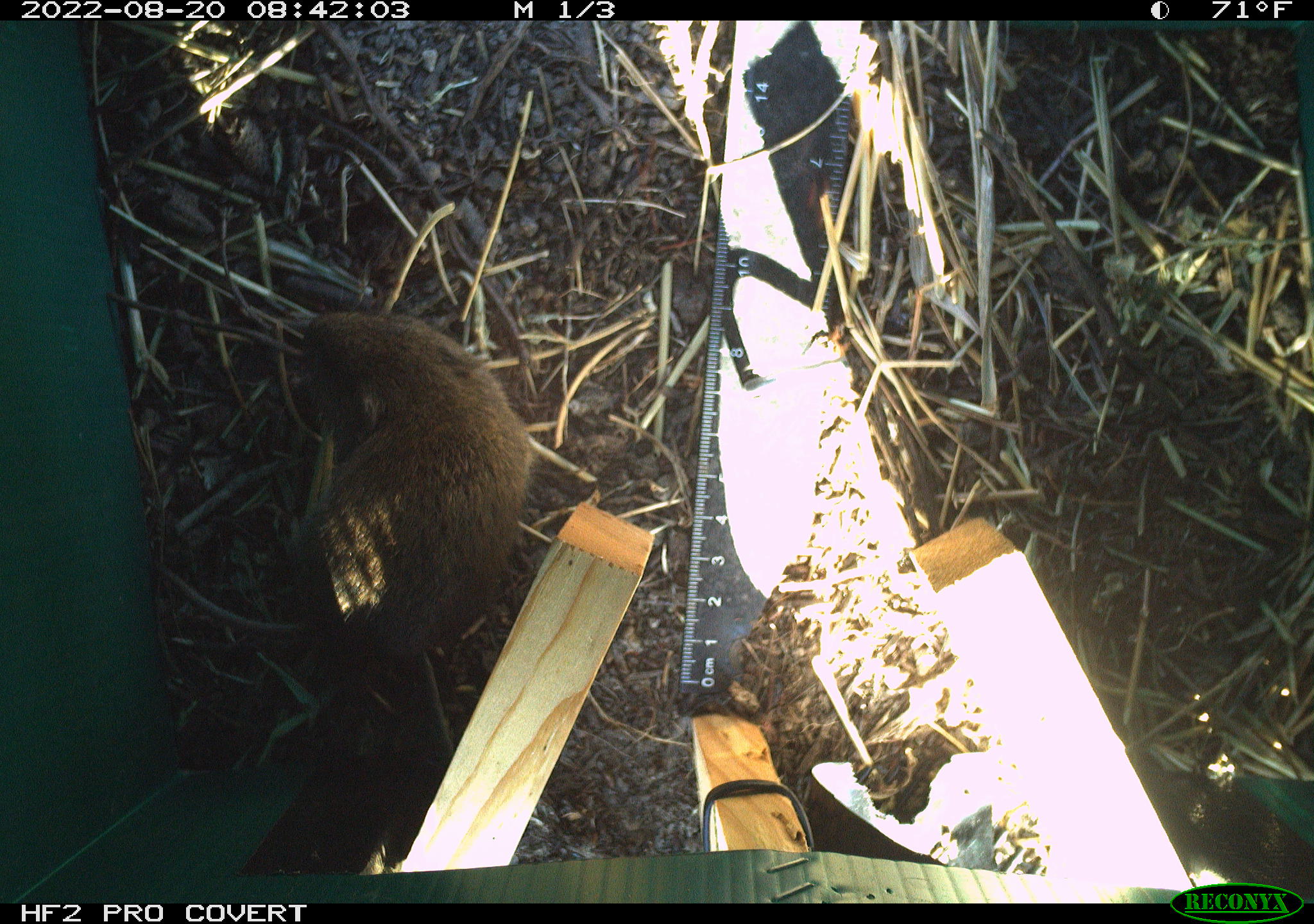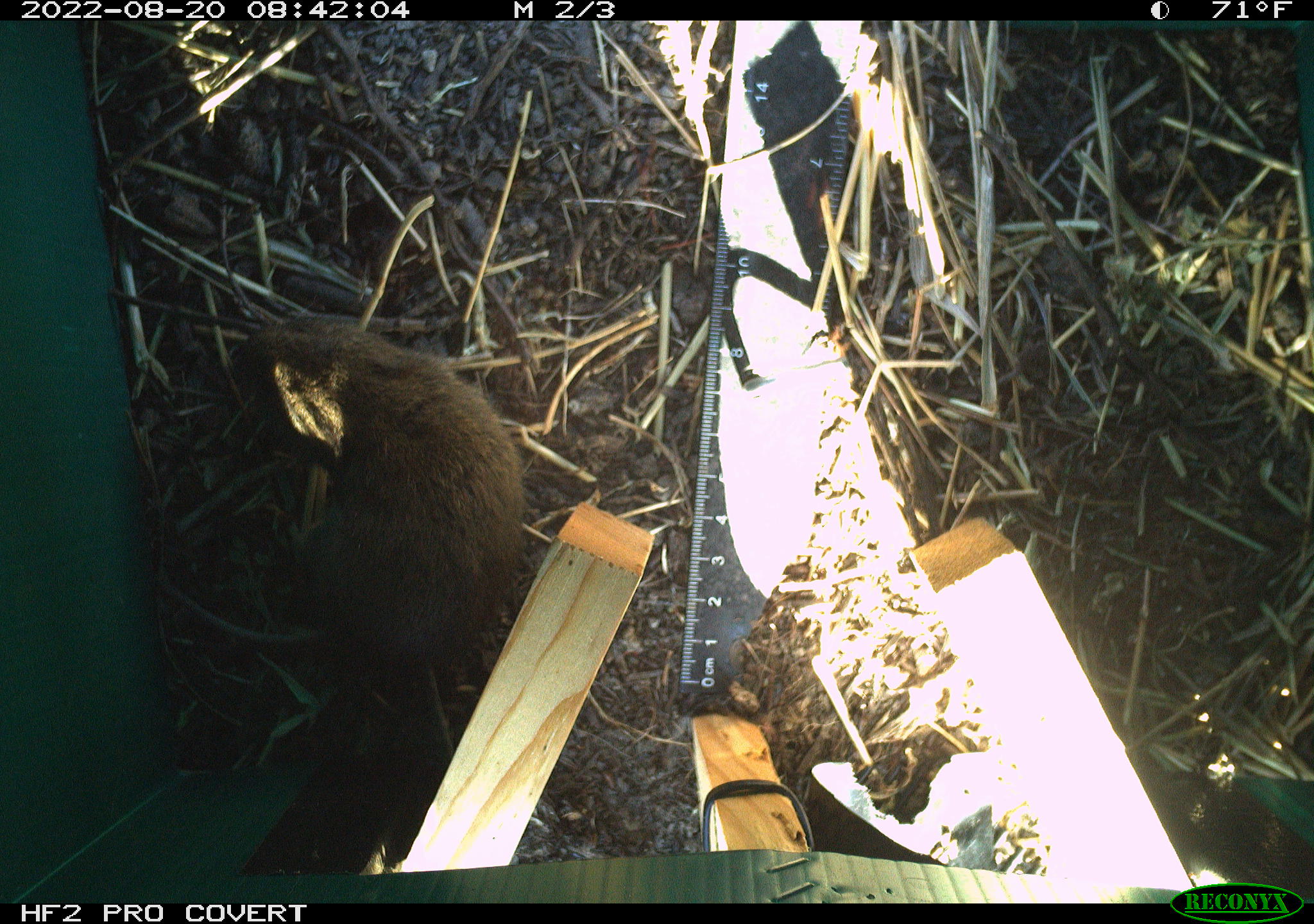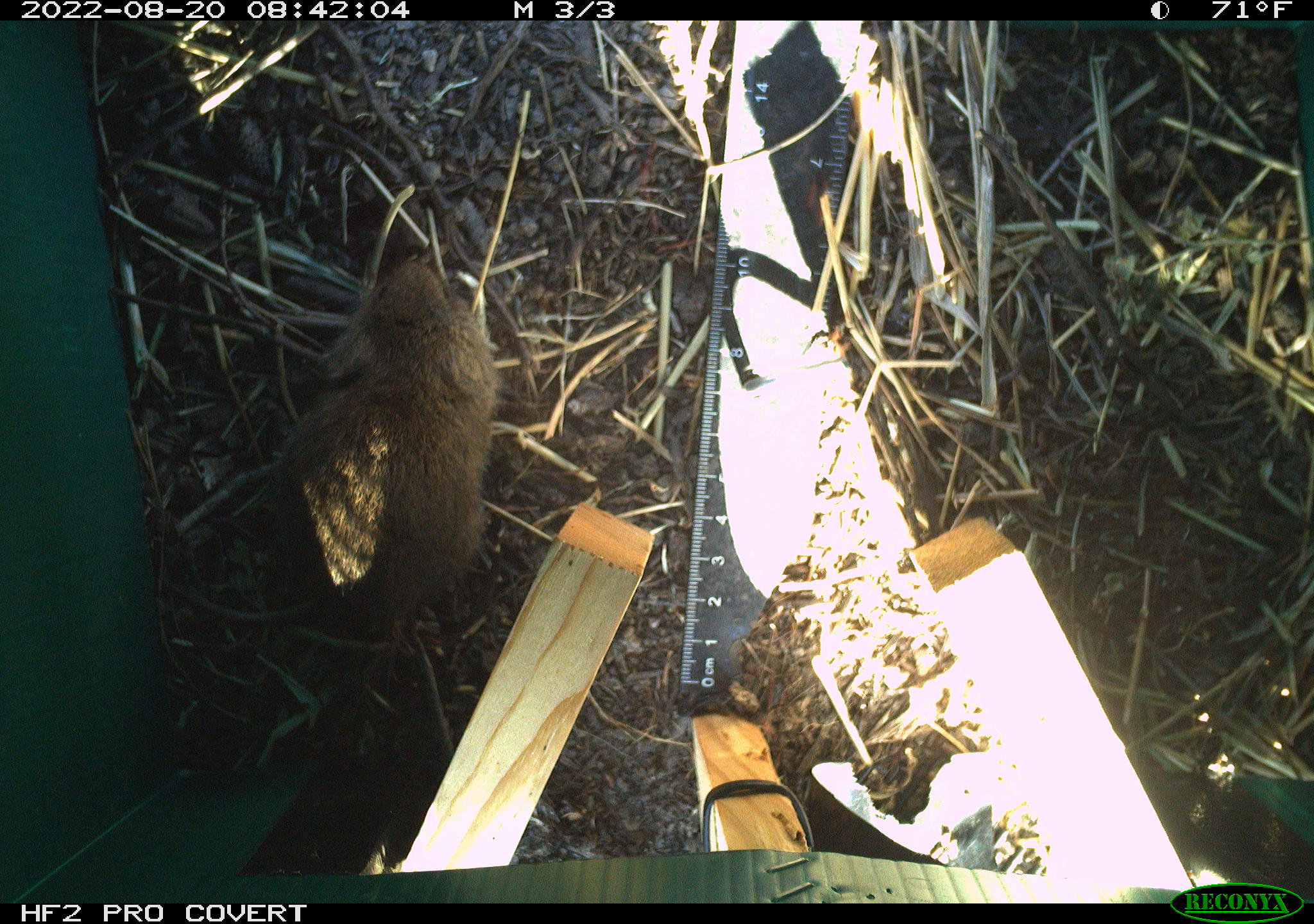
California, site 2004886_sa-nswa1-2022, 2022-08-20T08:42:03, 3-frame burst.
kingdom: Animalia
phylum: Chordata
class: Mammalia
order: Rodentia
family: Cricetidae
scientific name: Cricetidae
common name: hamsters, voles, lemmings, and allies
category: cricetidae family